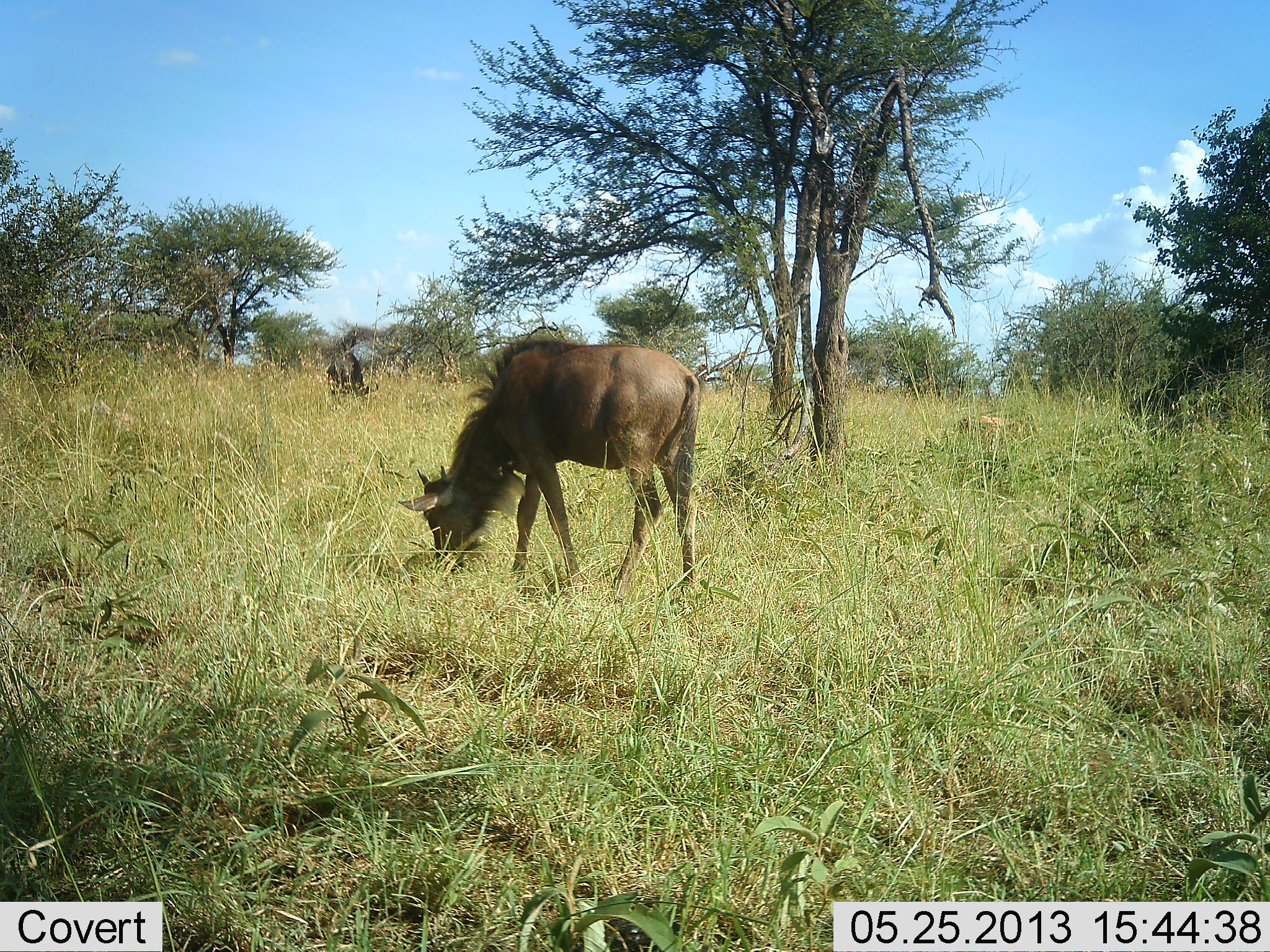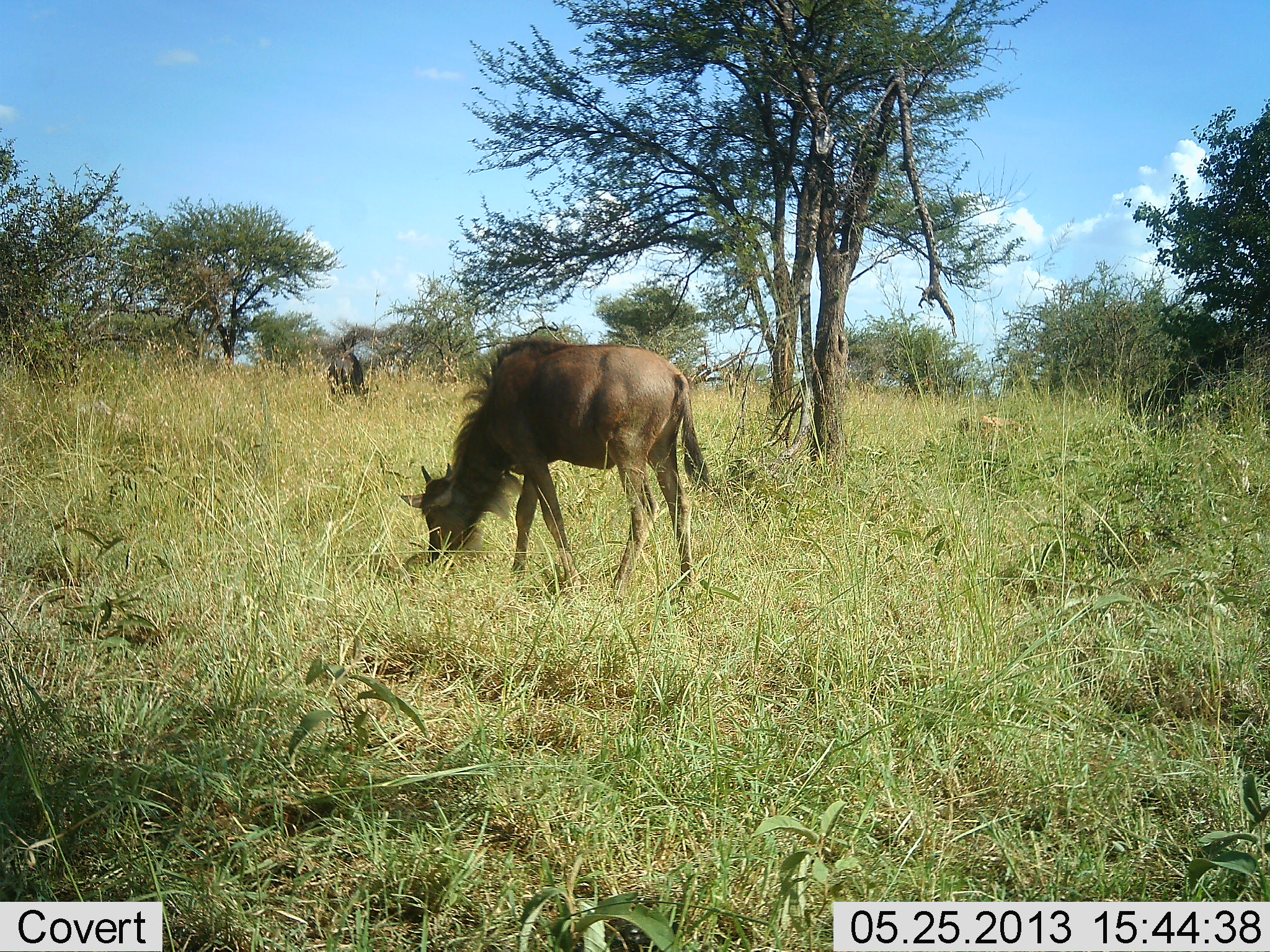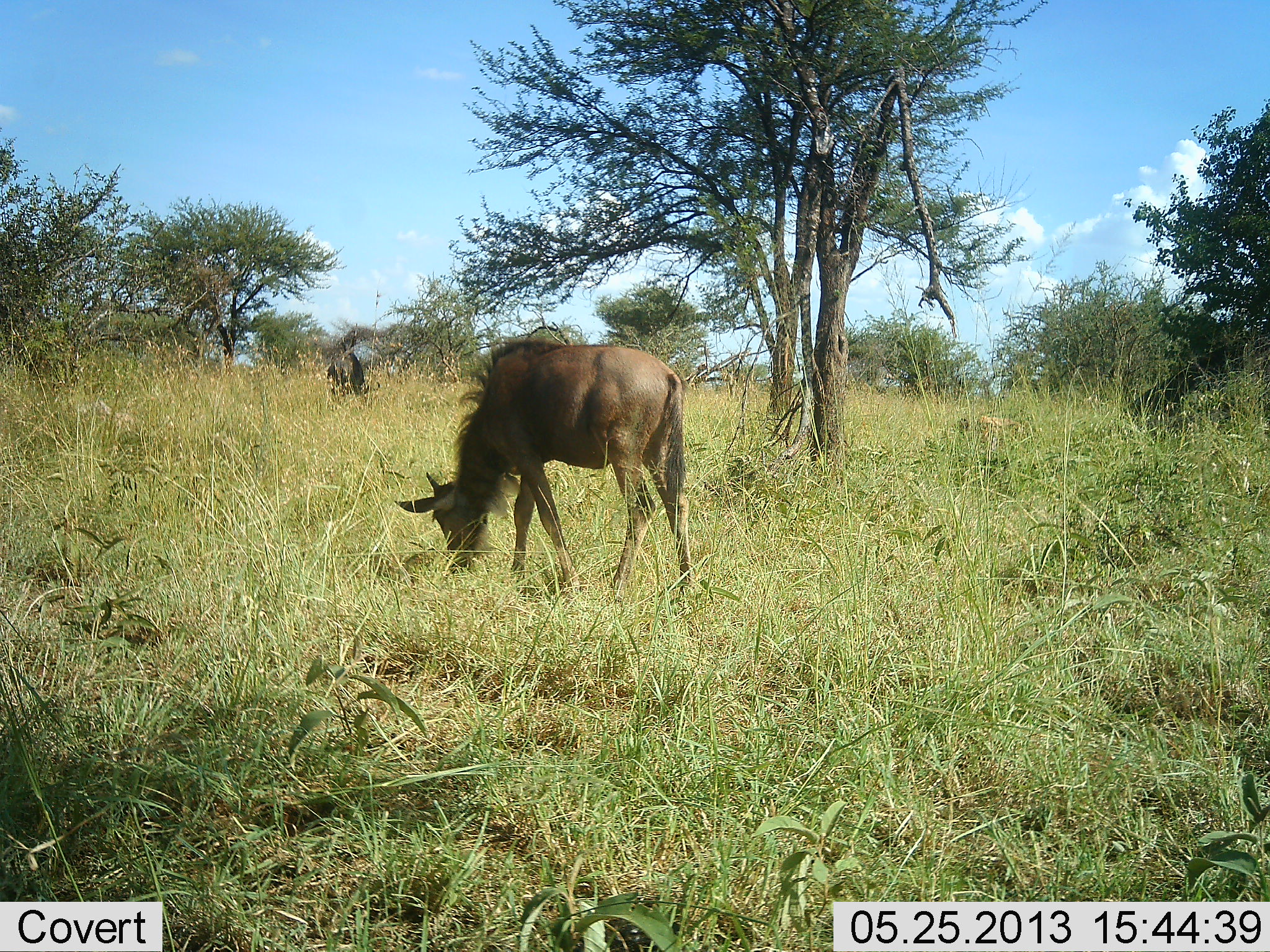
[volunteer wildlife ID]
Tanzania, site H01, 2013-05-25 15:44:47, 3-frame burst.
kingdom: Animalia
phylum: Chordata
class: Mammalia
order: Artiodactyla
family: Bovidae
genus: Connochaetes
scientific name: Connochaetes taurinus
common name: blue wildebeest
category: wildebeest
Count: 1.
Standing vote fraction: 6%.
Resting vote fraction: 0%.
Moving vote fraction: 0%.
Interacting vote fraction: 0%.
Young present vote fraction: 38%.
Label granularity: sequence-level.